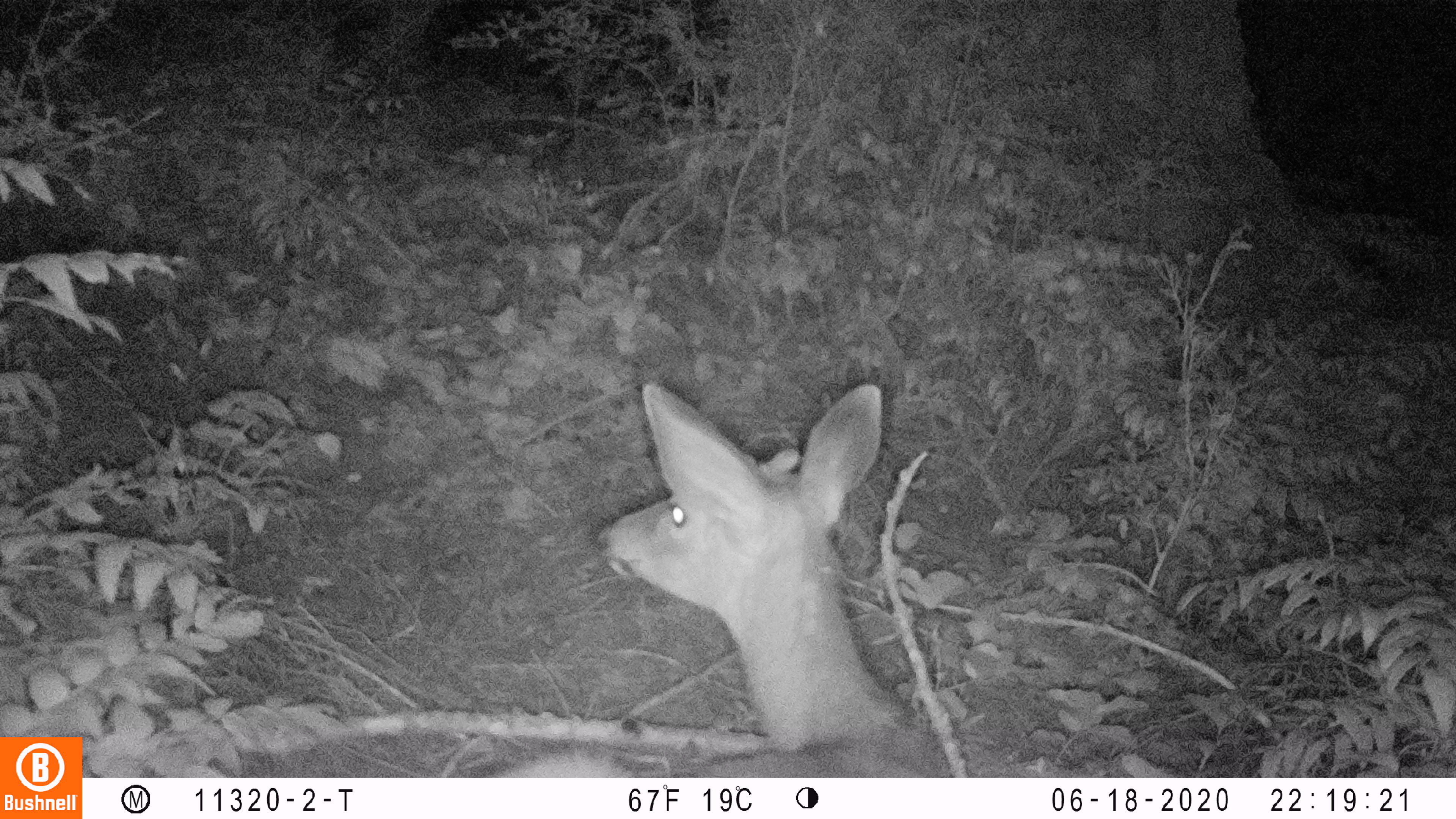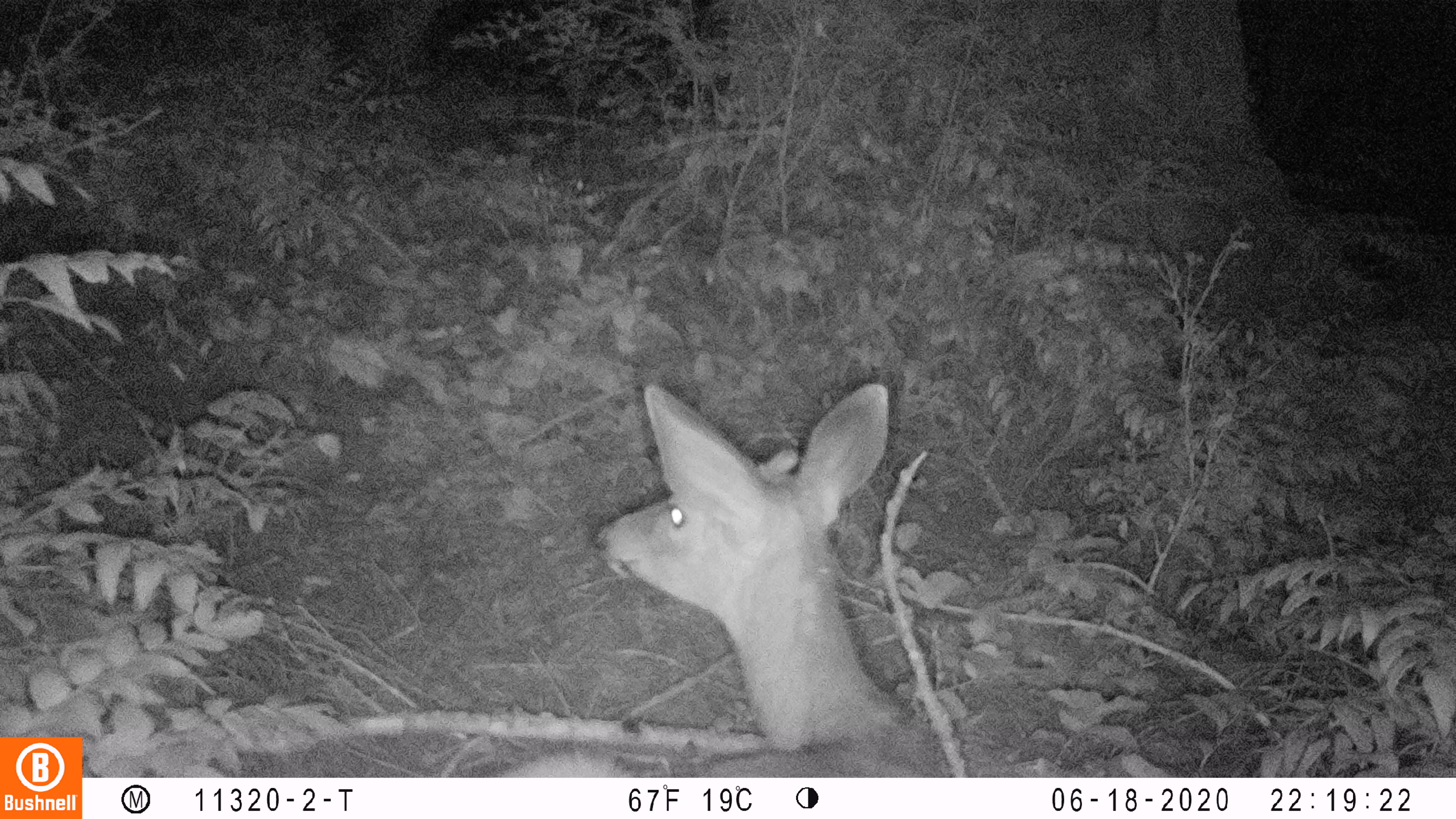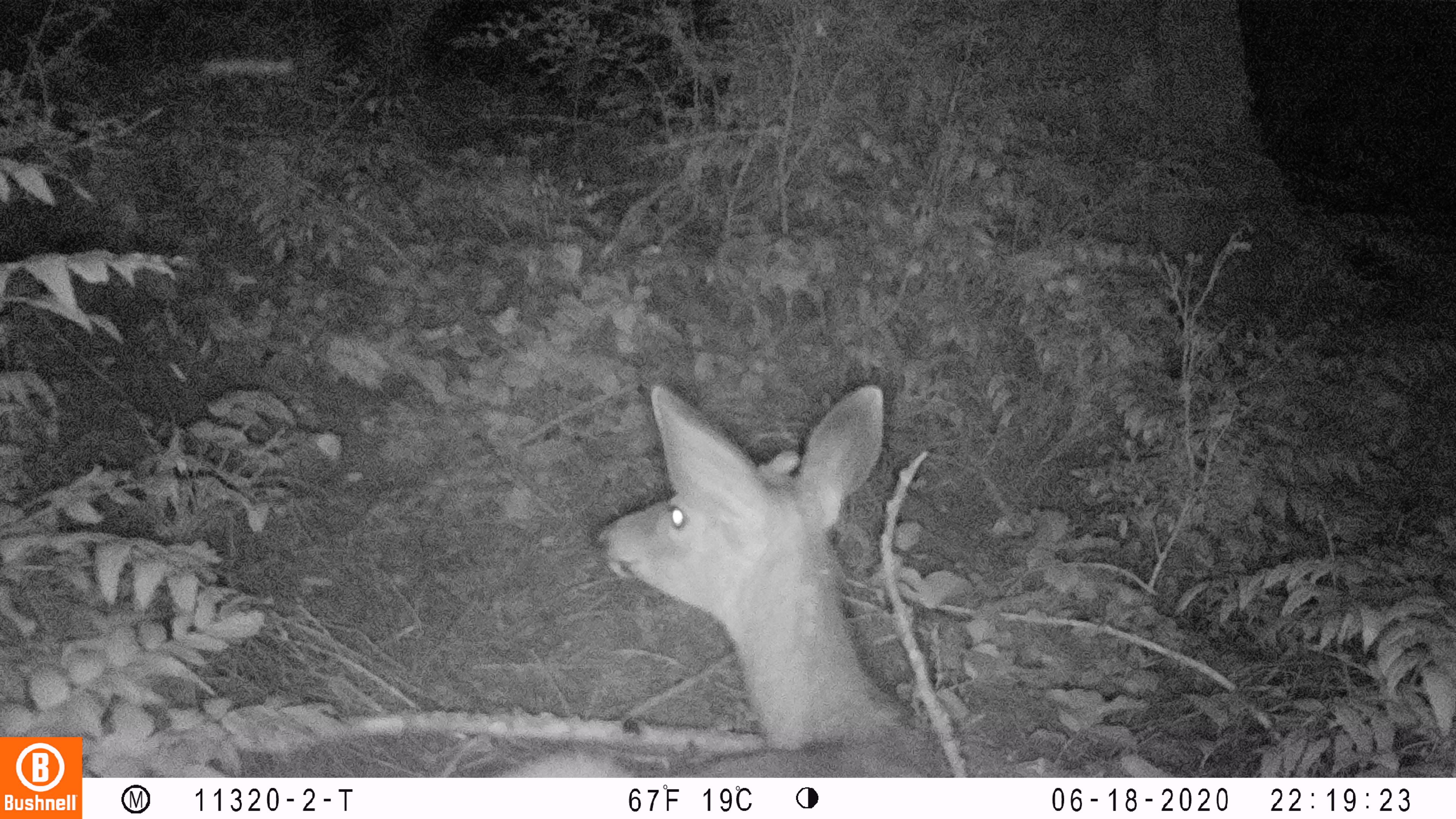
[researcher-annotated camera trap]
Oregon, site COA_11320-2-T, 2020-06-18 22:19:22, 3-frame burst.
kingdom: Animalia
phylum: Chordata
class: Mammalia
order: Artiodactyla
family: Cervidae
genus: Odocoileus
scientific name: Odocoileus hemionus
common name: black-tailed deer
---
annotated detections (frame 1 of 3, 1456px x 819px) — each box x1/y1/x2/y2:
black-tailed deer: 495/368/971/770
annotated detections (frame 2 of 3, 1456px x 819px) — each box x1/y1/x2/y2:
black-tailed deer: 508/366/986/770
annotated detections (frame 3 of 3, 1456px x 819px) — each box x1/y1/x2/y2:
black-tailed deer: 488/370/954/770